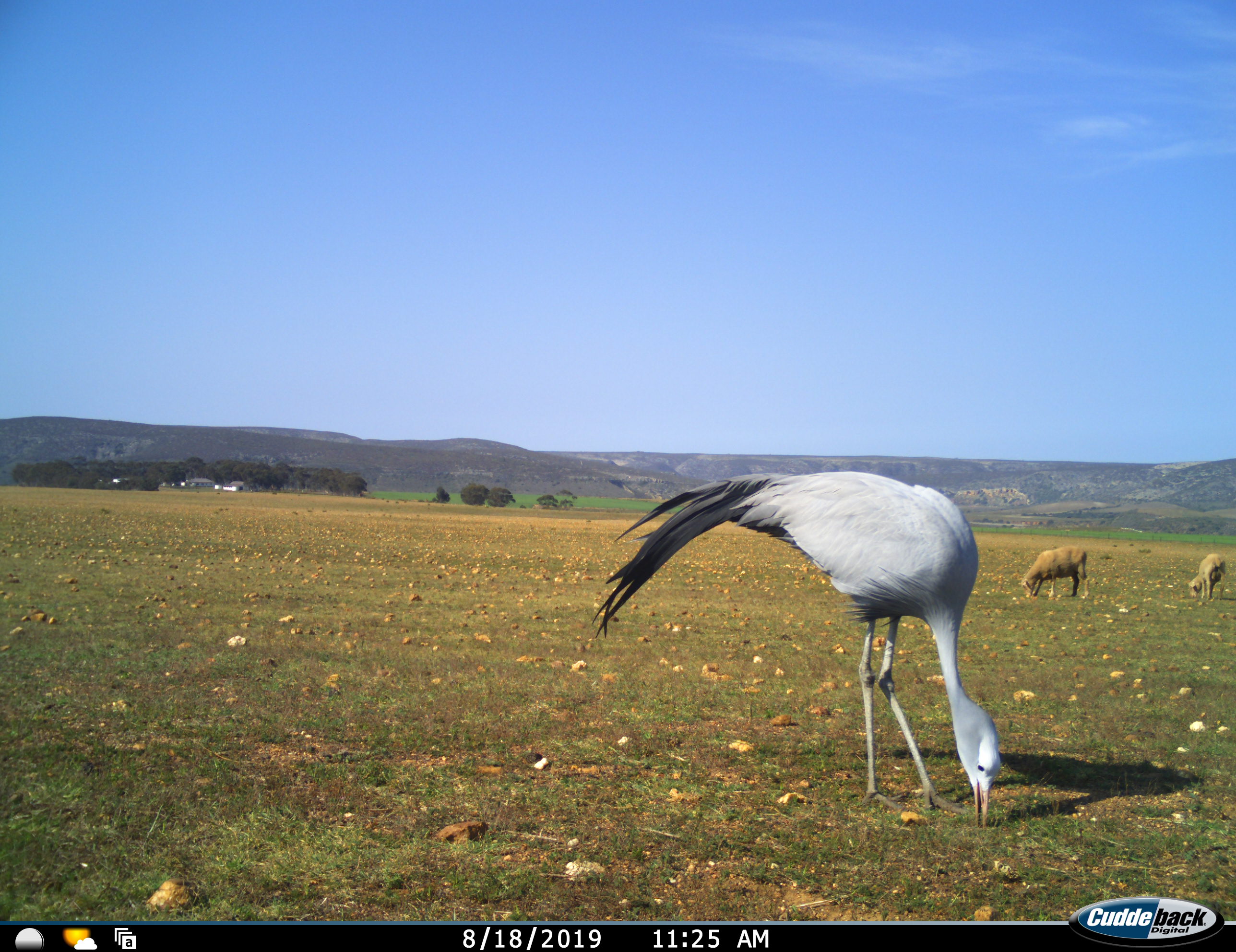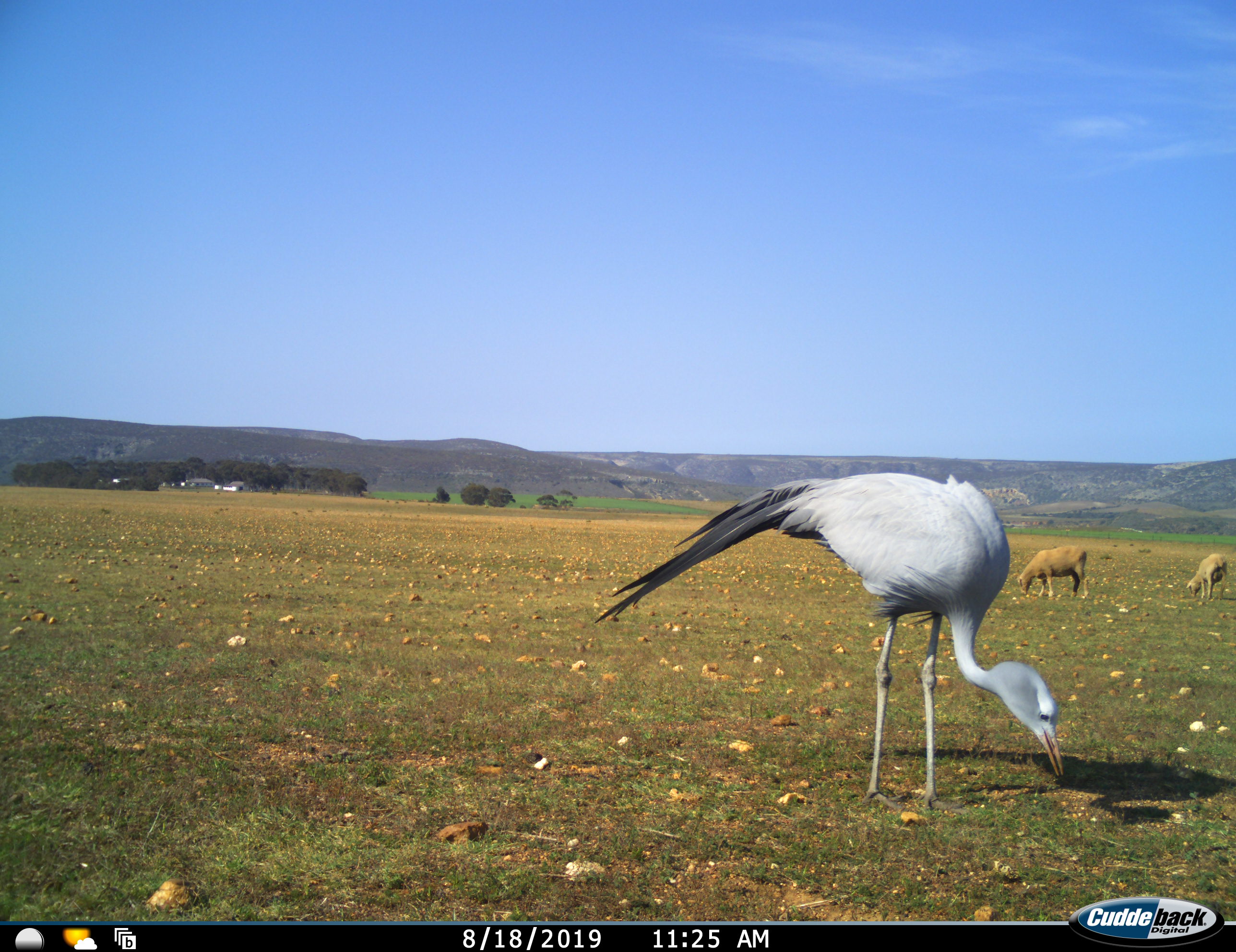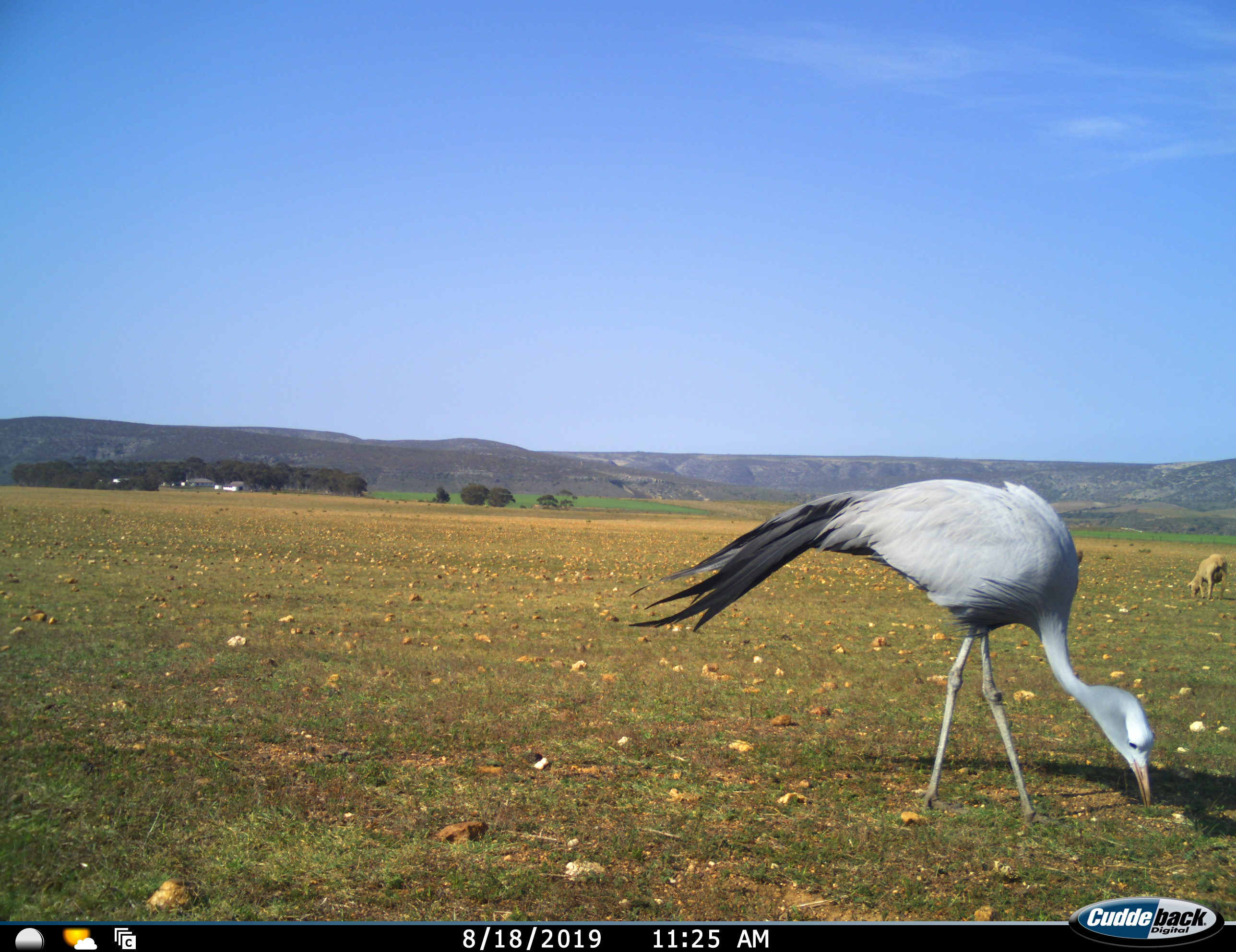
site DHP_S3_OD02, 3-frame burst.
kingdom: Animalia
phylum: Chordata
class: Aves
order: Gruiformes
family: Gruidae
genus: Anthropoides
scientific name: Anthropoides paradiseus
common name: blue crane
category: craneblue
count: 1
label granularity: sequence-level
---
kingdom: Animalia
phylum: Chordata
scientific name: Vertebrata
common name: domestic animal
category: domesticanimal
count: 2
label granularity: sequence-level